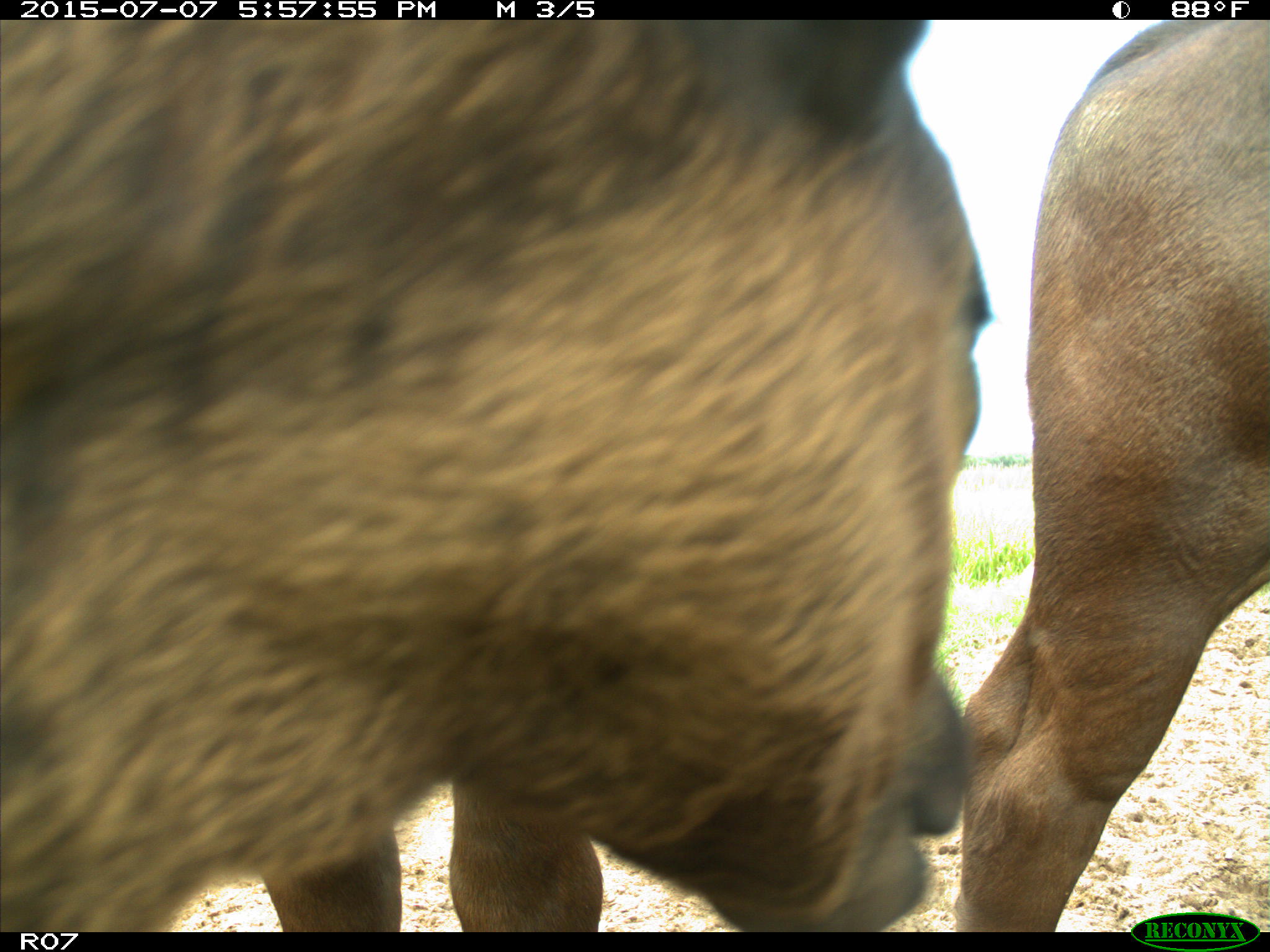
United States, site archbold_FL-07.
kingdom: Animalia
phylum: Chordata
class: Mammalia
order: Artiodactyla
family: Bovidae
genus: Bos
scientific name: Bos taurus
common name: domestic cow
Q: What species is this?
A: Bos taurus (domestic cow).